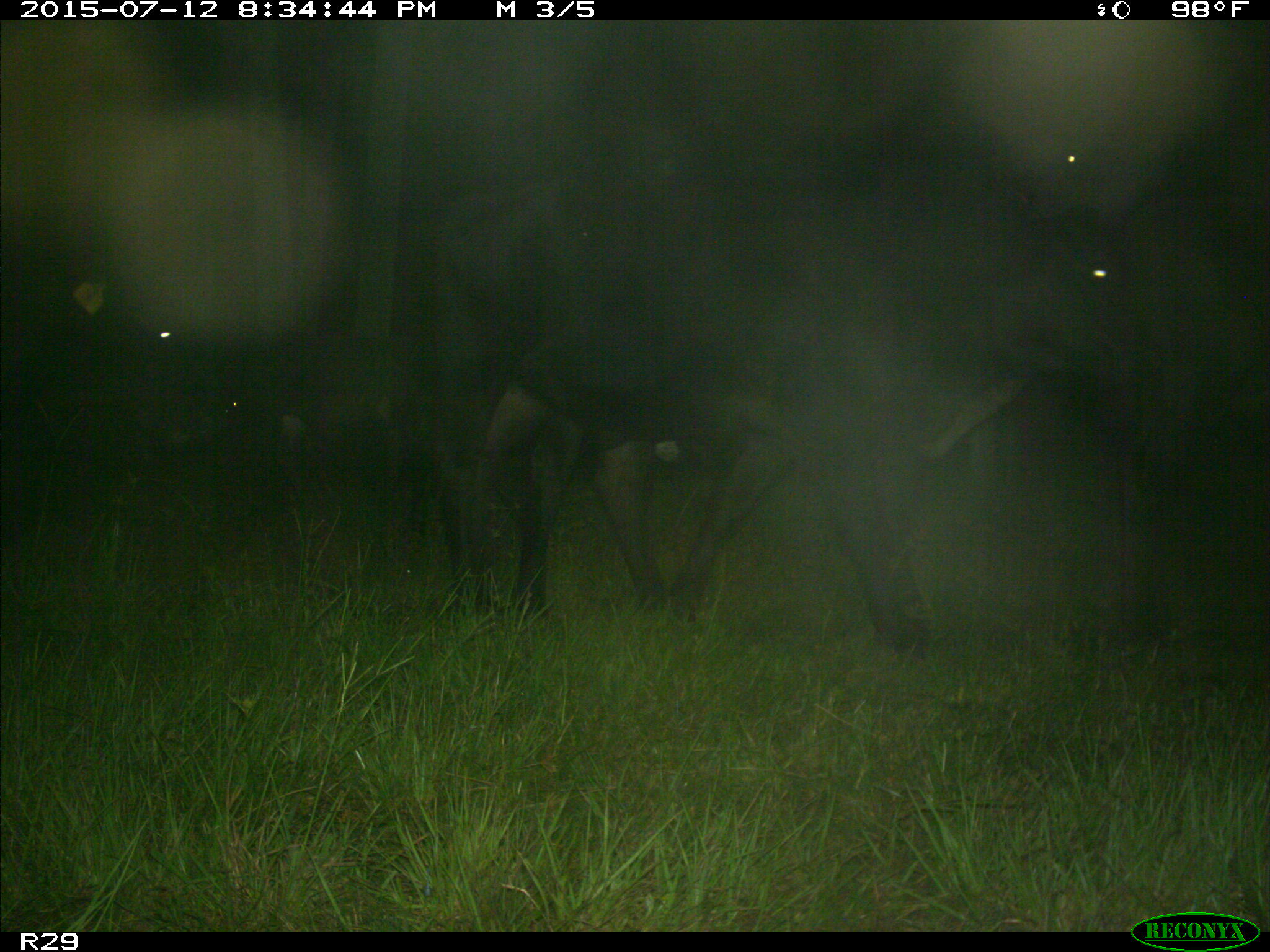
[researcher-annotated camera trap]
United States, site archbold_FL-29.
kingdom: Animalia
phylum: Chordata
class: Mammalia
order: Artiodactyla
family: Bovidae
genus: Bos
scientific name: Bos taurus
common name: domestic cow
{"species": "Bos taurus (domestic cow)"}